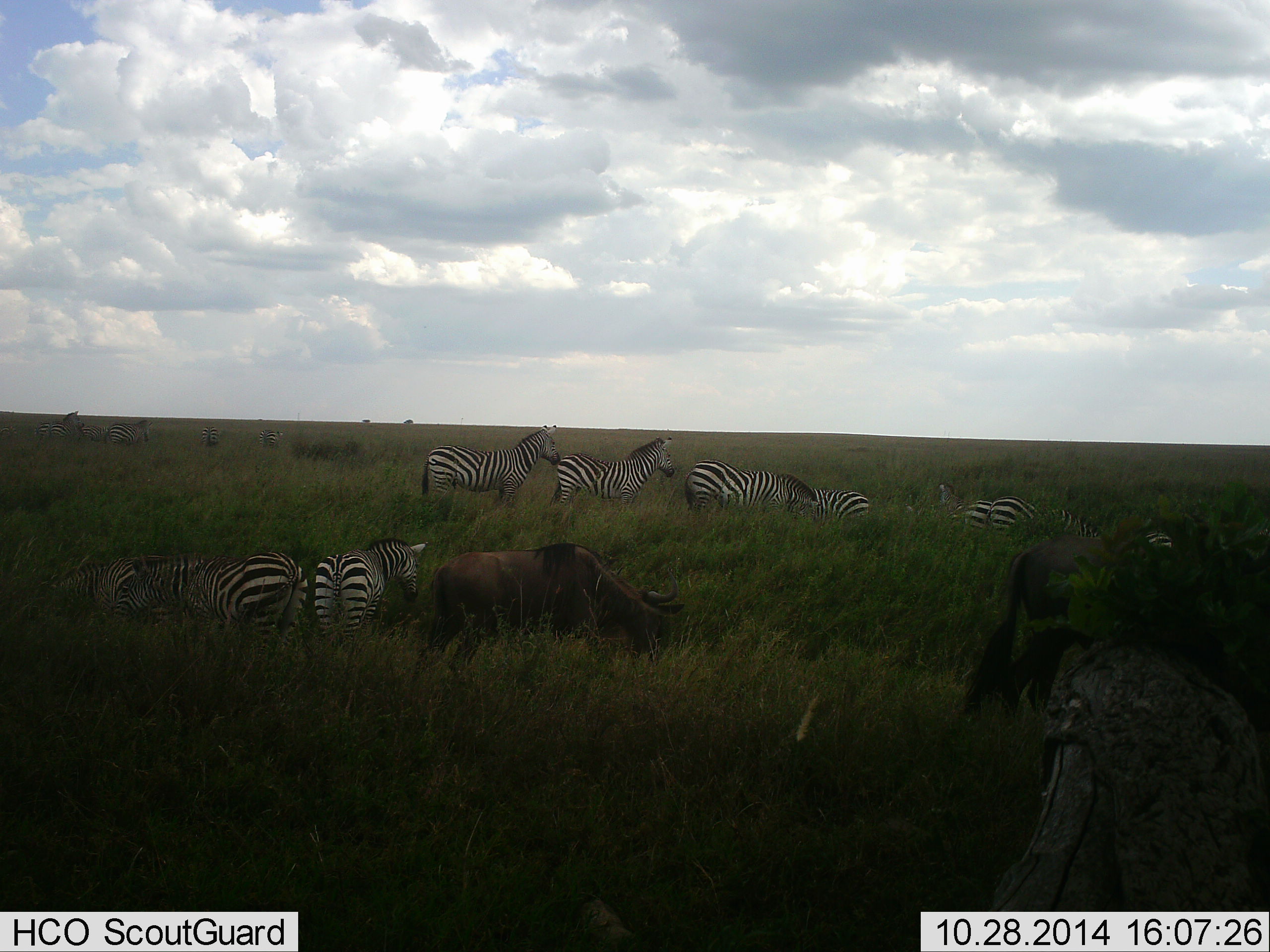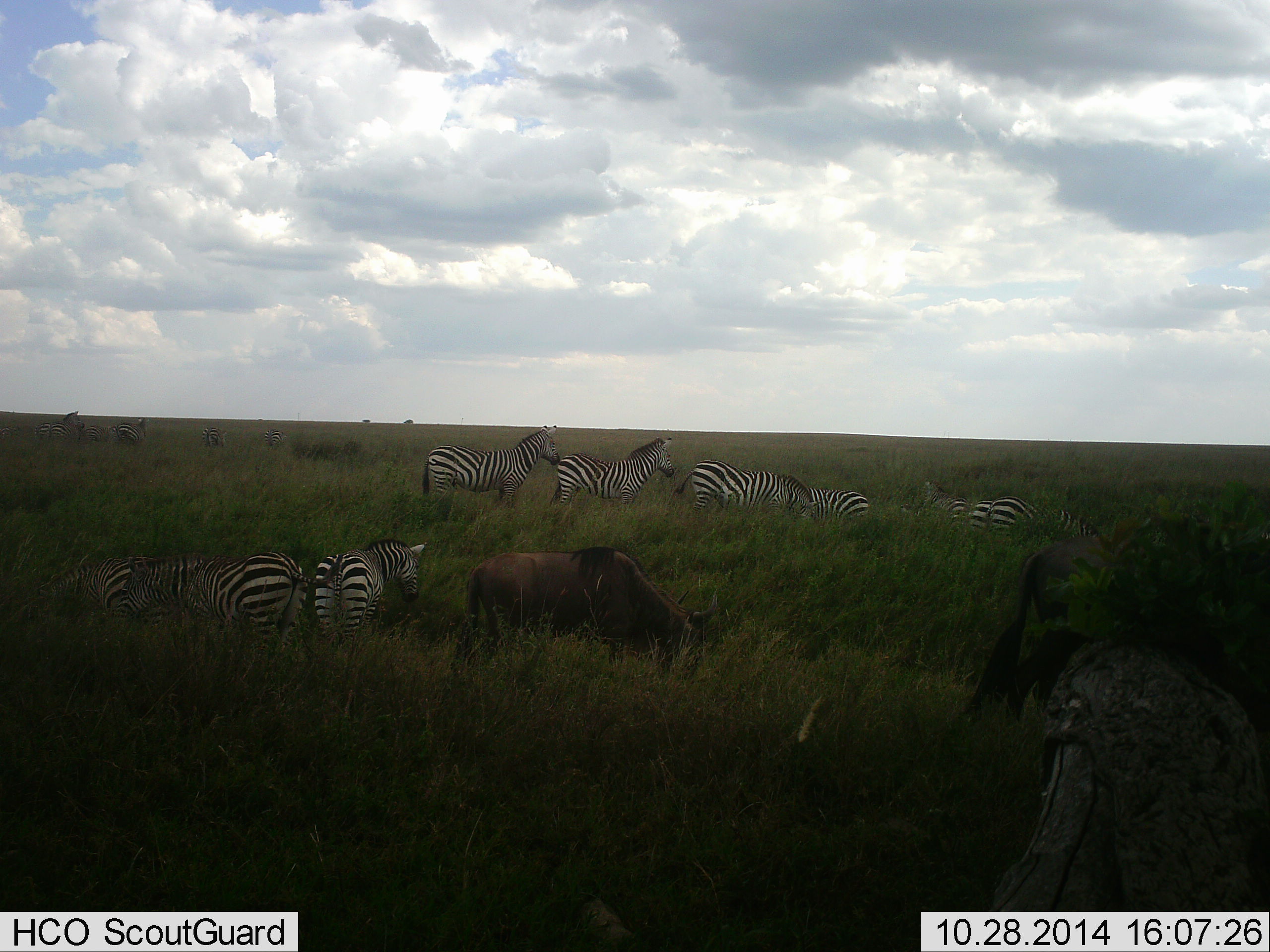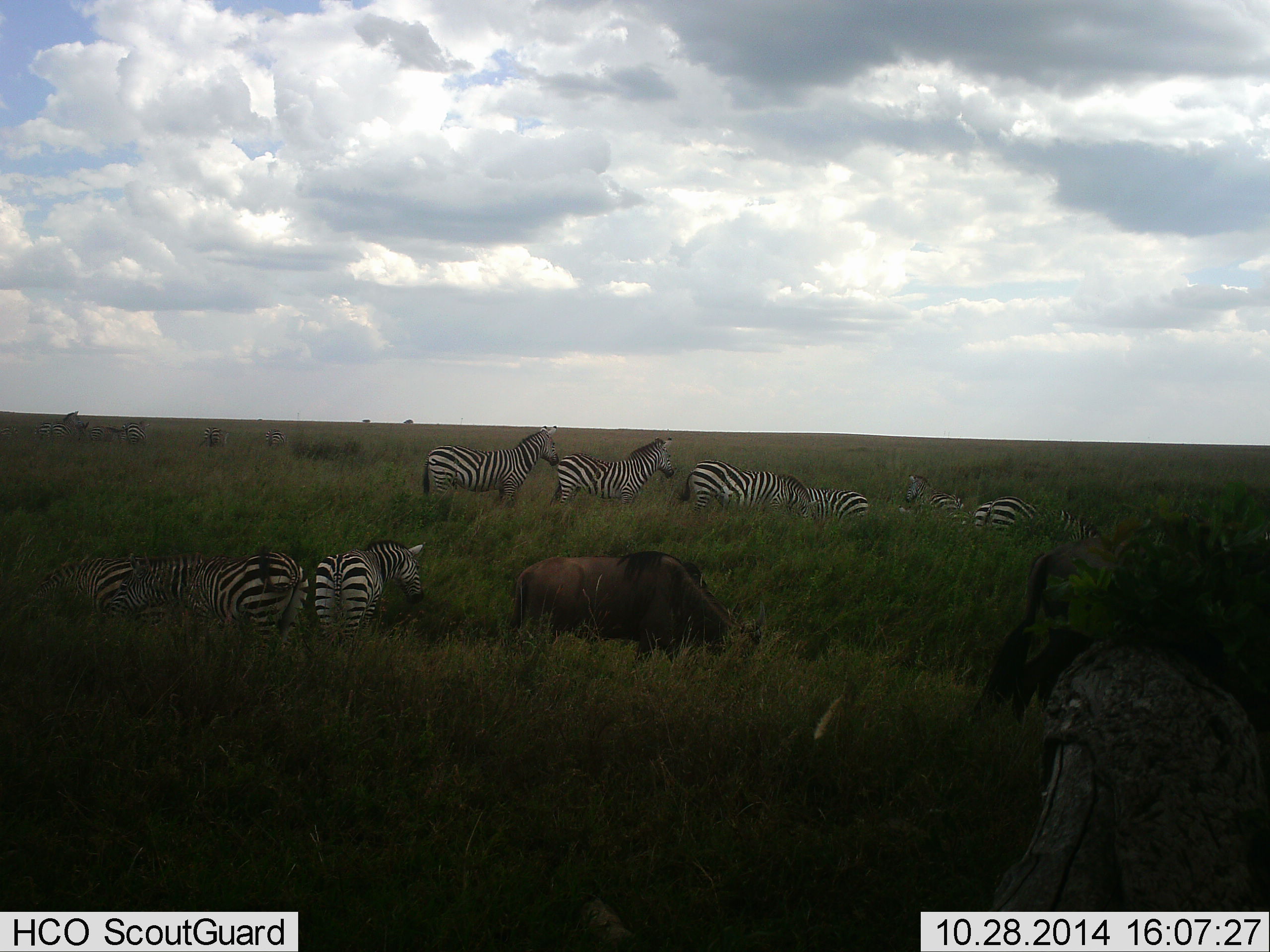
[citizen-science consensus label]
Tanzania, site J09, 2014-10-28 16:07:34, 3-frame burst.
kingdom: Animalia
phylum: Chordata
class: Mammalia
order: Artiodactyla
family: Bovidae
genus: Connochaetes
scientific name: Connochaetes taurinus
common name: blue wildebeest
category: wildebeest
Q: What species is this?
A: Wildebeest (blue wildebeest) (Connochaetes taurinus).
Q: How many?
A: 2.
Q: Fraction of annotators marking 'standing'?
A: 9%.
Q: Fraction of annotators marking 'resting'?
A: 0%.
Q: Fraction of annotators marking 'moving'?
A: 18%.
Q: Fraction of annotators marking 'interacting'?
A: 0%.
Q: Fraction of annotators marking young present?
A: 0%.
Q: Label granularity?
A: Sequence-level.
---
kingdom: Animalia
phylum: Chordata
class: Mammalia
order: Perissodactyla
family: Equidae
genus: Equus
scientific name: Equus quagga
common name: plains zebra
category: zebra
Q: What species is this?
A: Zebra (plains zebra) (Equus quagga).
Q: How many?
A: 9.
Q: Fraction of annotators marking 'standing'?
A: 87%.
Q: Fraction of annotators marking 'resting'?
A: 7%.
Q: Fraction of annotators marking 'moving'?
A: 0%.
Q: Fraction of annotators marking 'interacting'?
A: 20%.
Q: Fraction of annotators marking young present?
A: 0%.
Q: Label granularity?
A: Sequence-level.